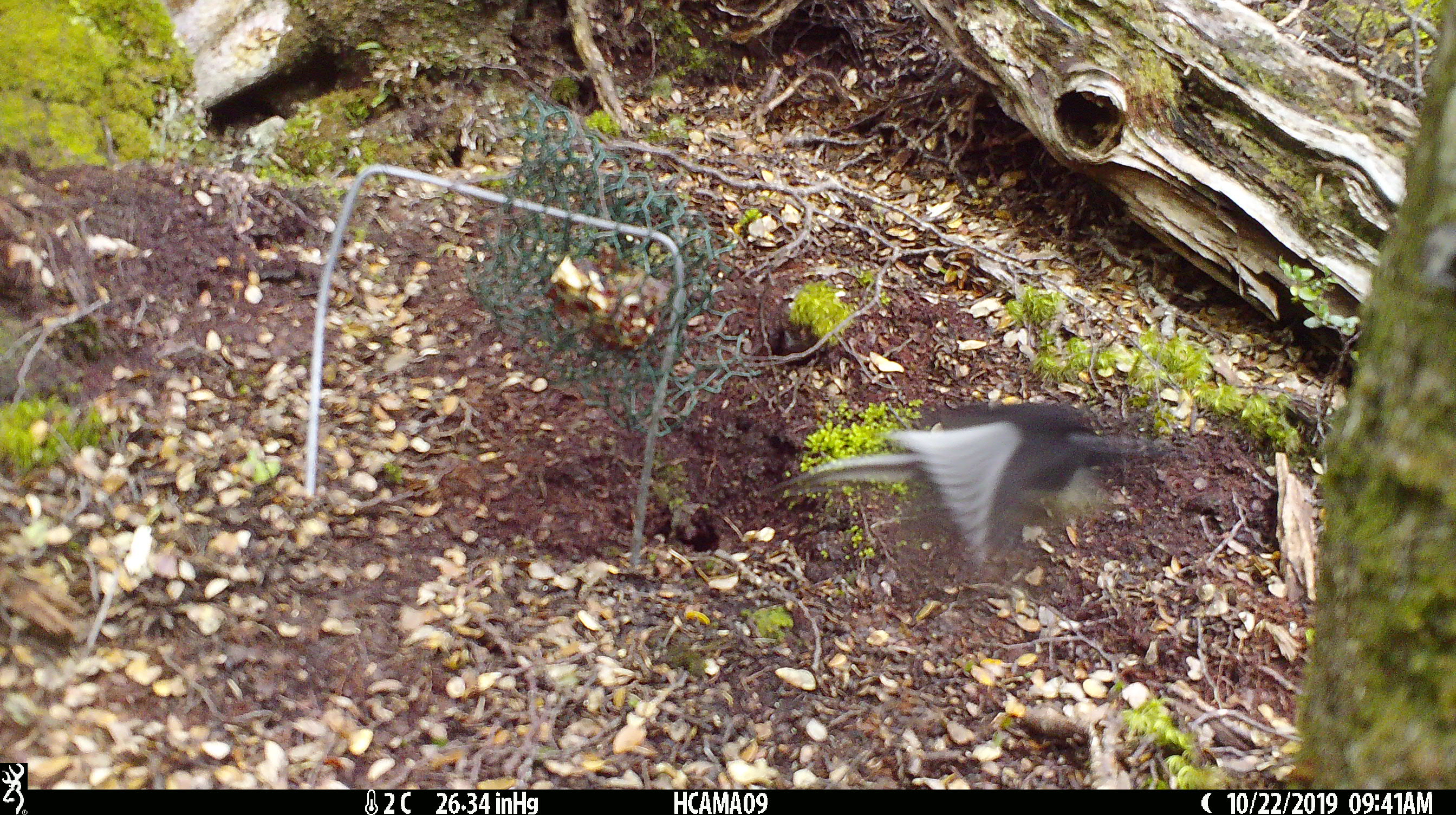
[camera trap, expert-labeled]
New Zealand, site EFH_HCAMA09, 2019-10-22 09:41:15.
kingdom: Animalia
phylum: Chordata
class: Aves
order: Passeriformes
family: Petroicidae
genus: Petroica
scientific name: Petroica macrocephala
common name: tomtit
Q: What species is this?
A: Tomtit (Petroica macrocephala).